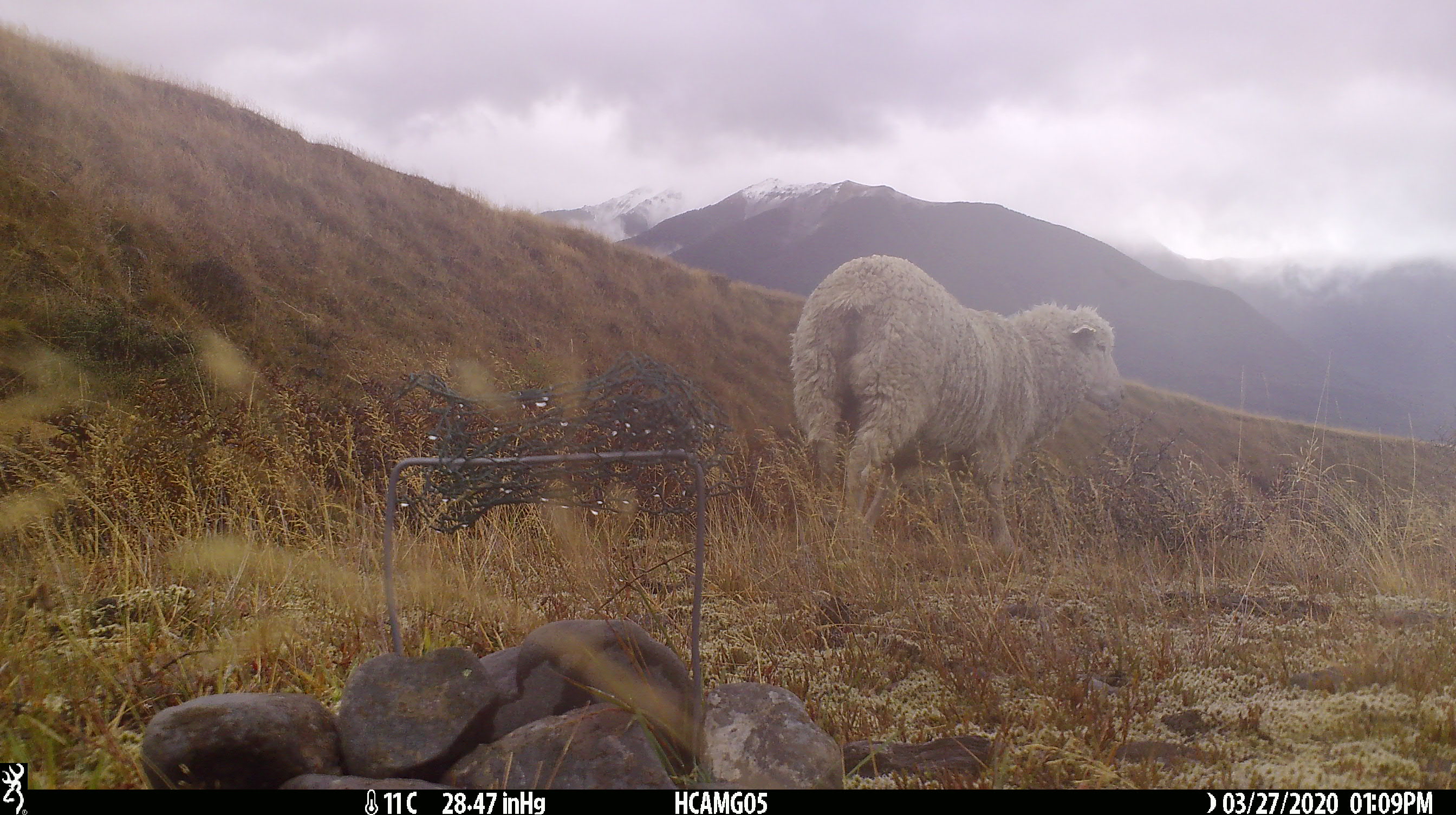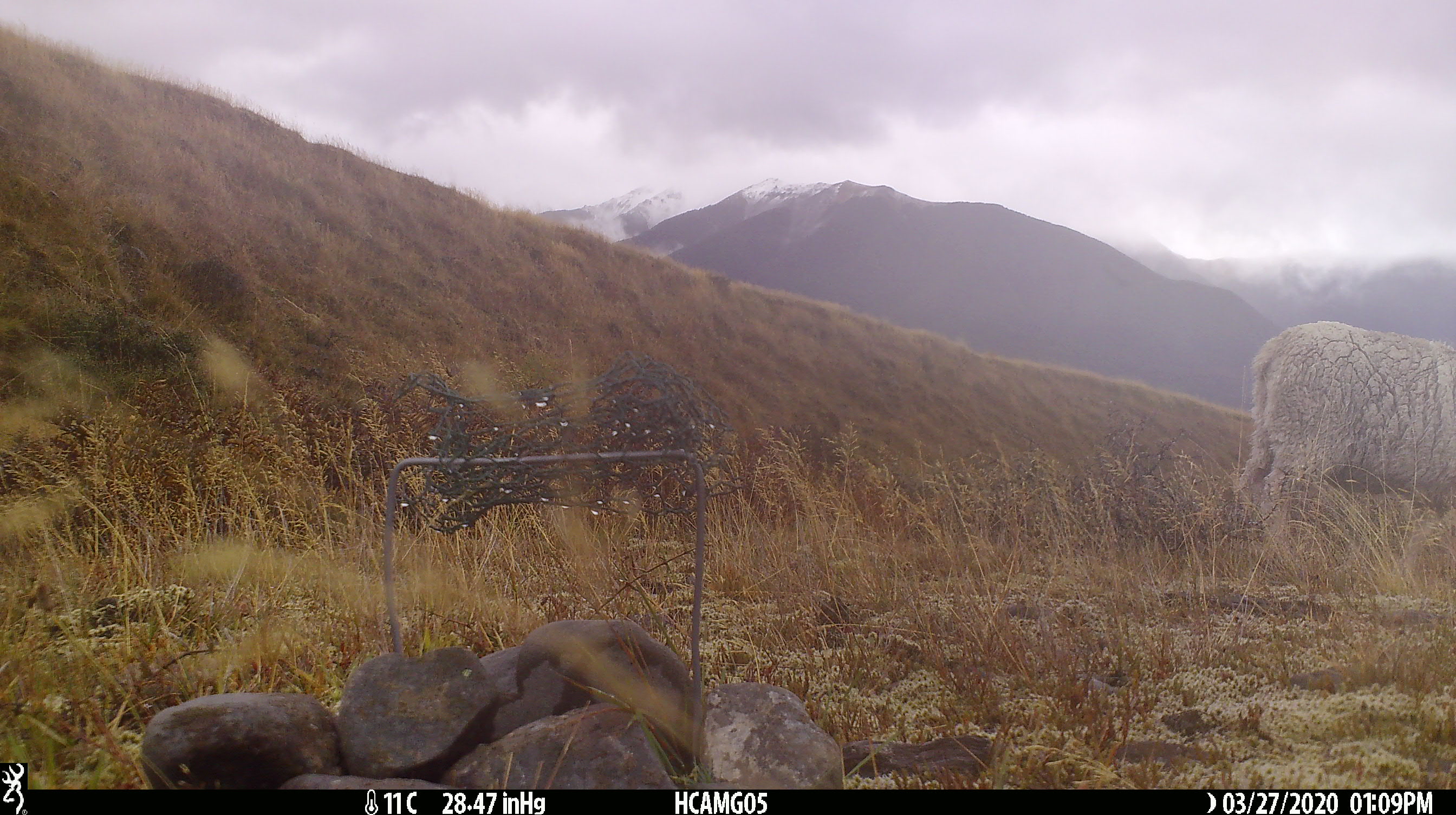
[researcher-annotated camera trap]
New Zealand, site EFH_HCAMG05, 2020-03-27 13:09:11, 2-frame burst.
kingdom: Animalia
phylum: Chordata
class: Mammalia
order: Artiodactyla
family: Bovidae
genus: Ovis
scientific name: Ovis aries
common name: domestic sheep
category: sheep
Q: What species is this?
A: Sheep (domestic sheep) (Ovis aries).